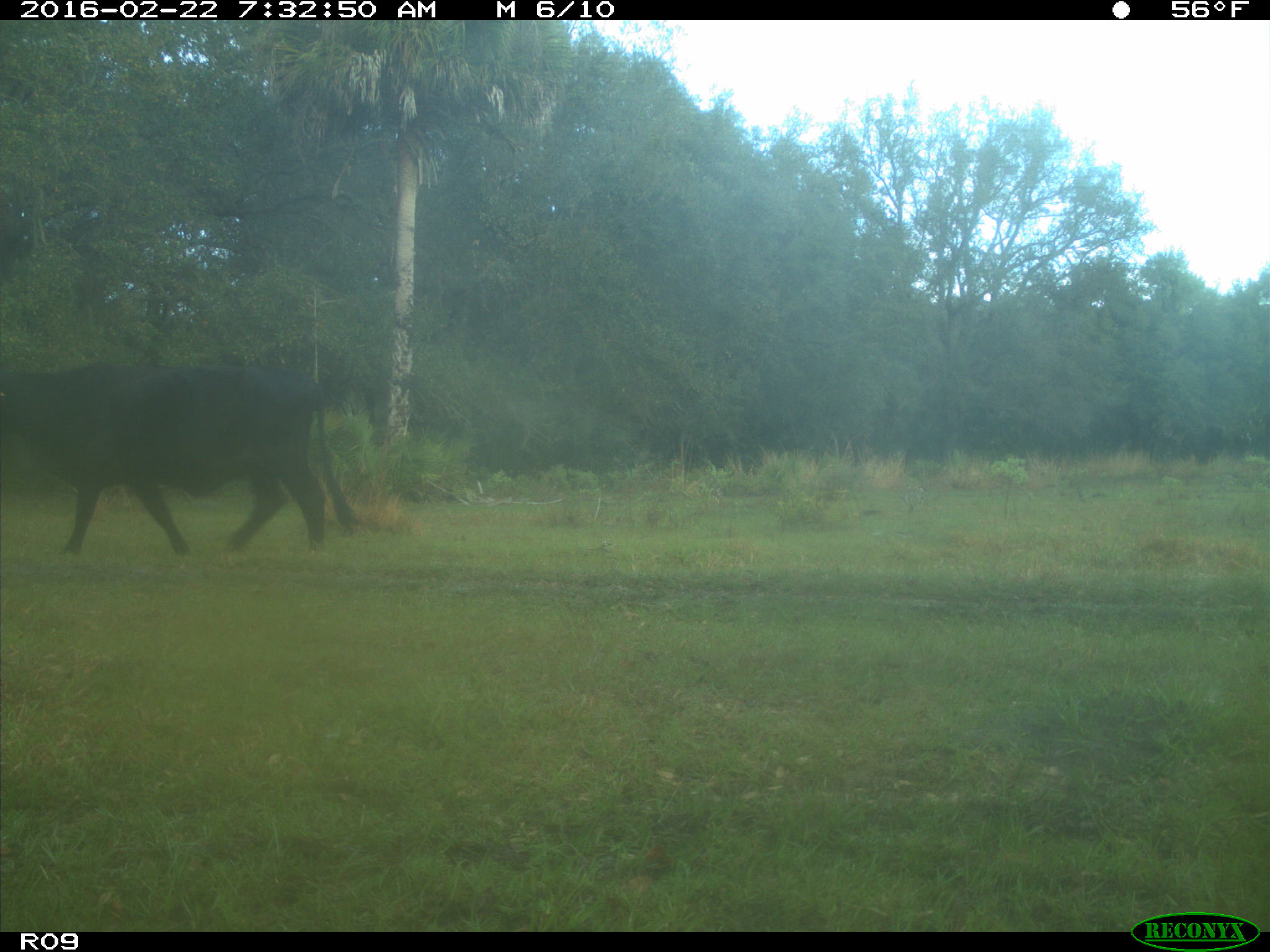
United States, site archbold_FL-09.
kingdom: Animalia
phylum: Chordata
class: Mammalia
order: Artiodactyla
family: Bovidae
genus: Bos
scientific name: Bos taurus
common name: domestic cow